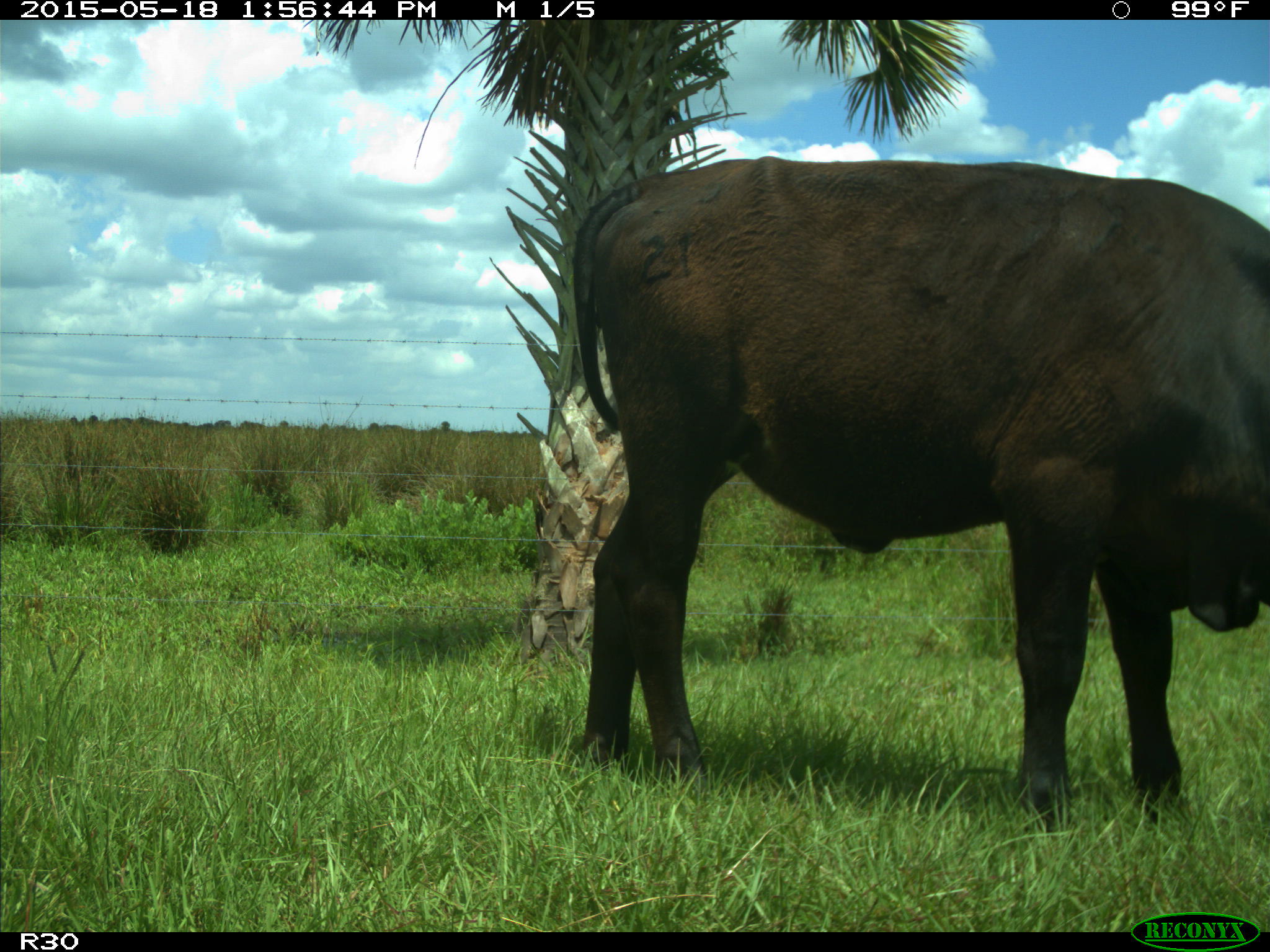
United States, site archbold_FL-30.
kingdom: Animalia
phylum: Chordata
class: Mammalia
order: Artiodactyla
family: Bovidae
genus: Bos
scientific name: Bos taurus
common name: domestic cow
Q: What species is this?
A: Bos taurus (domestic cow).